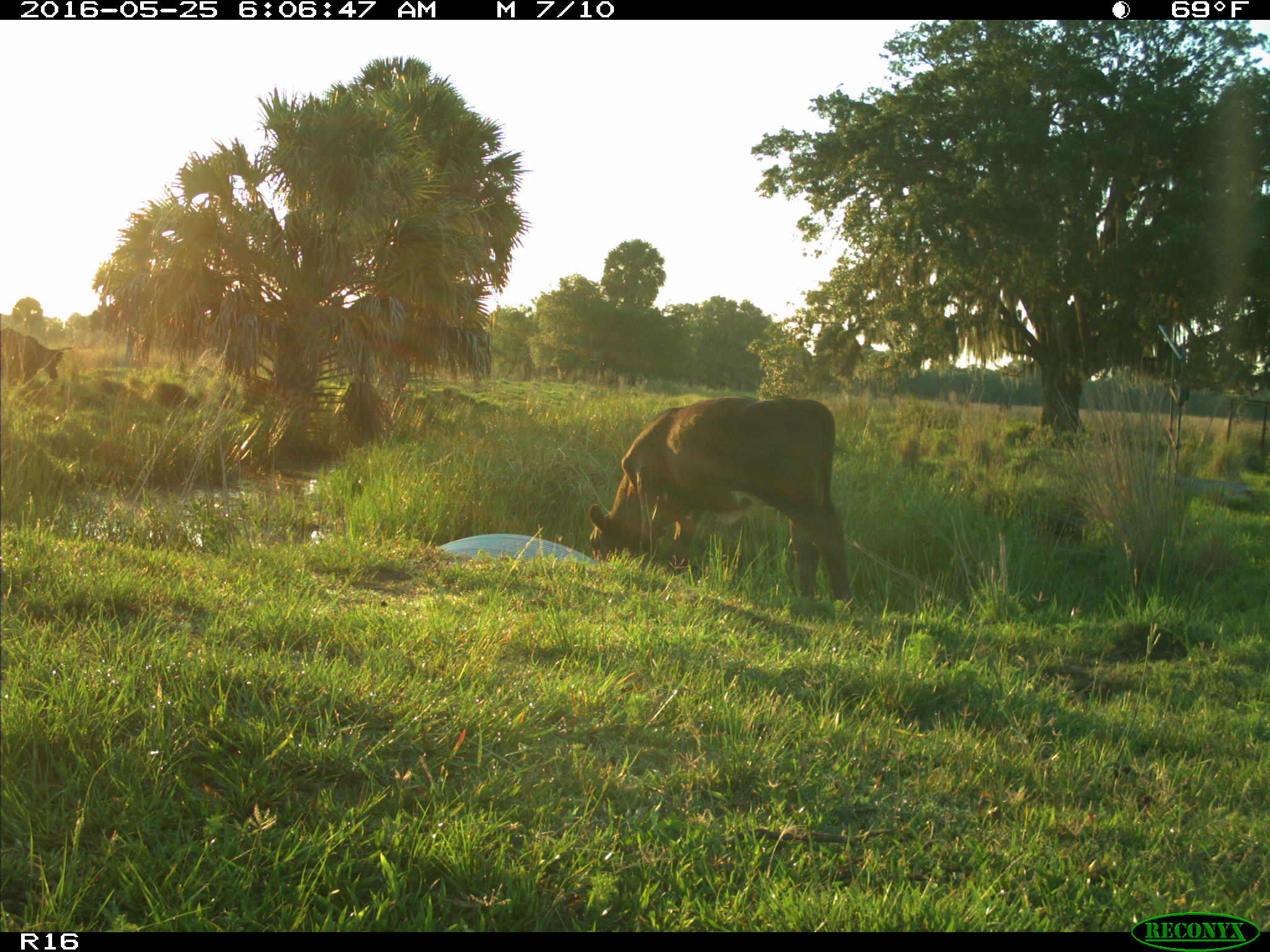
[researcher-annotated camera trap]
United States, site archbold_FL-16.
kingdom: Animalia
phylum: Chordata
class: Mammalia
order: Artiodactyla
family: Bovidae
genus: Bos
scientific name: Bos taurus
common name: domestic cow